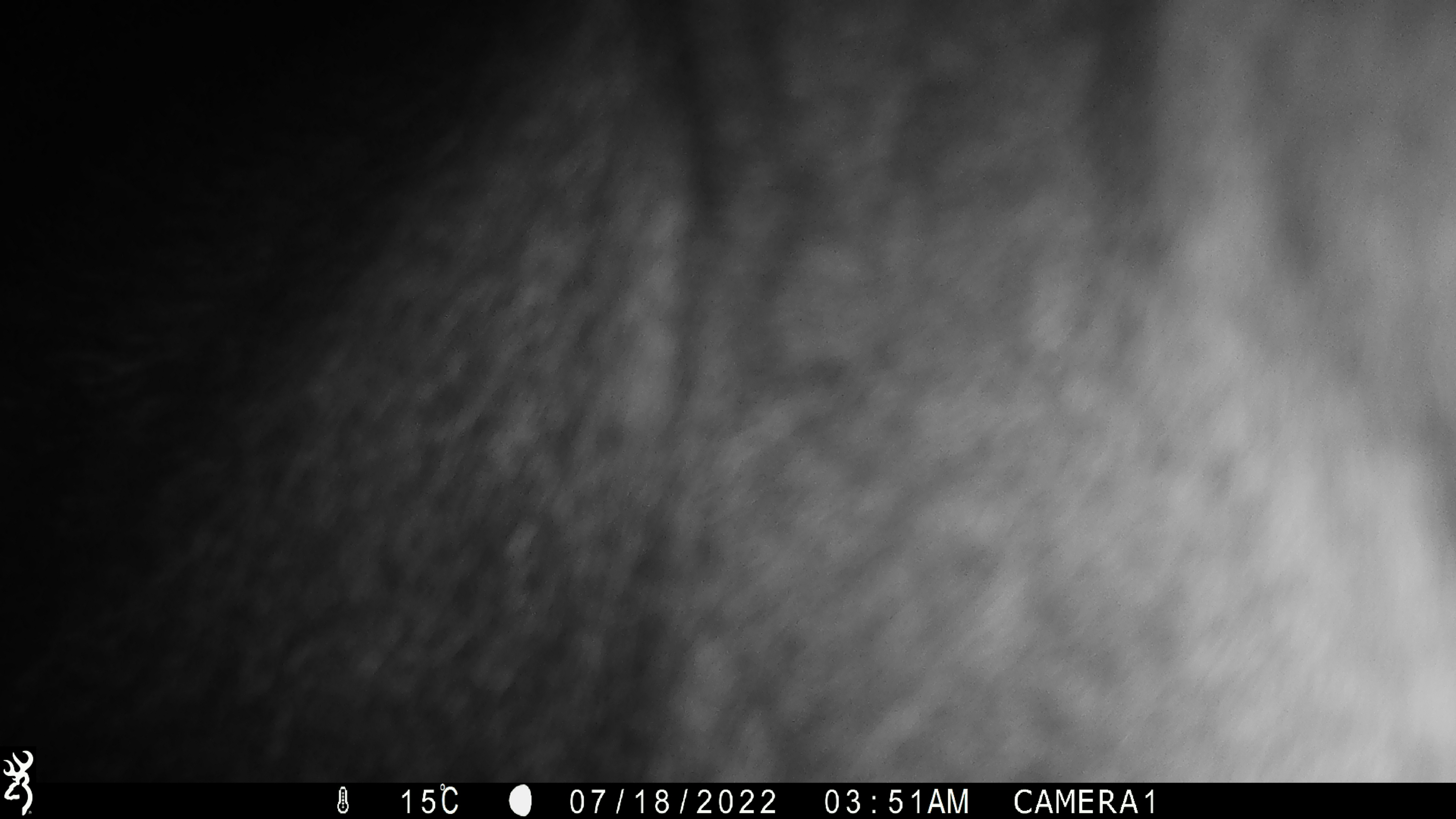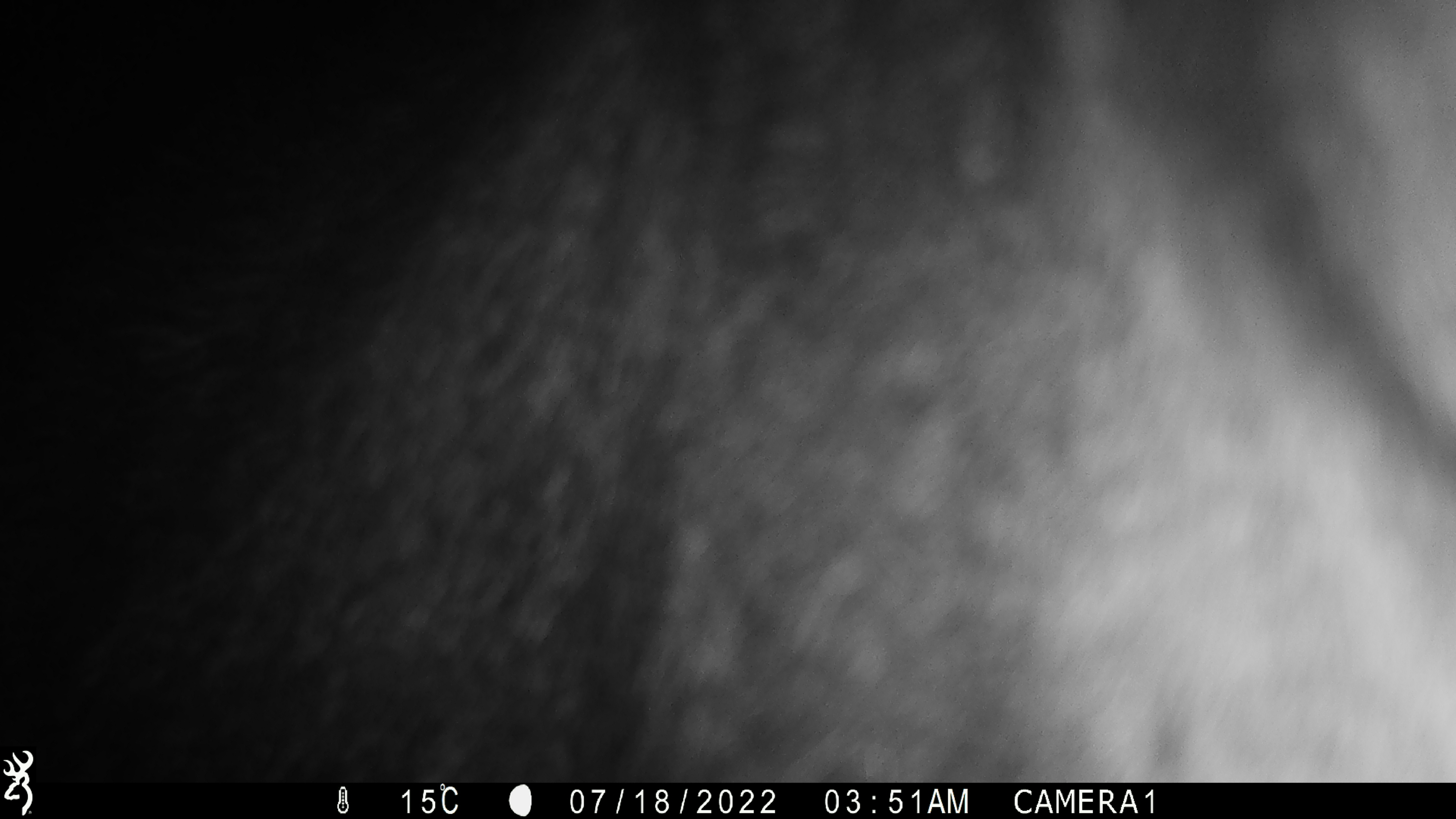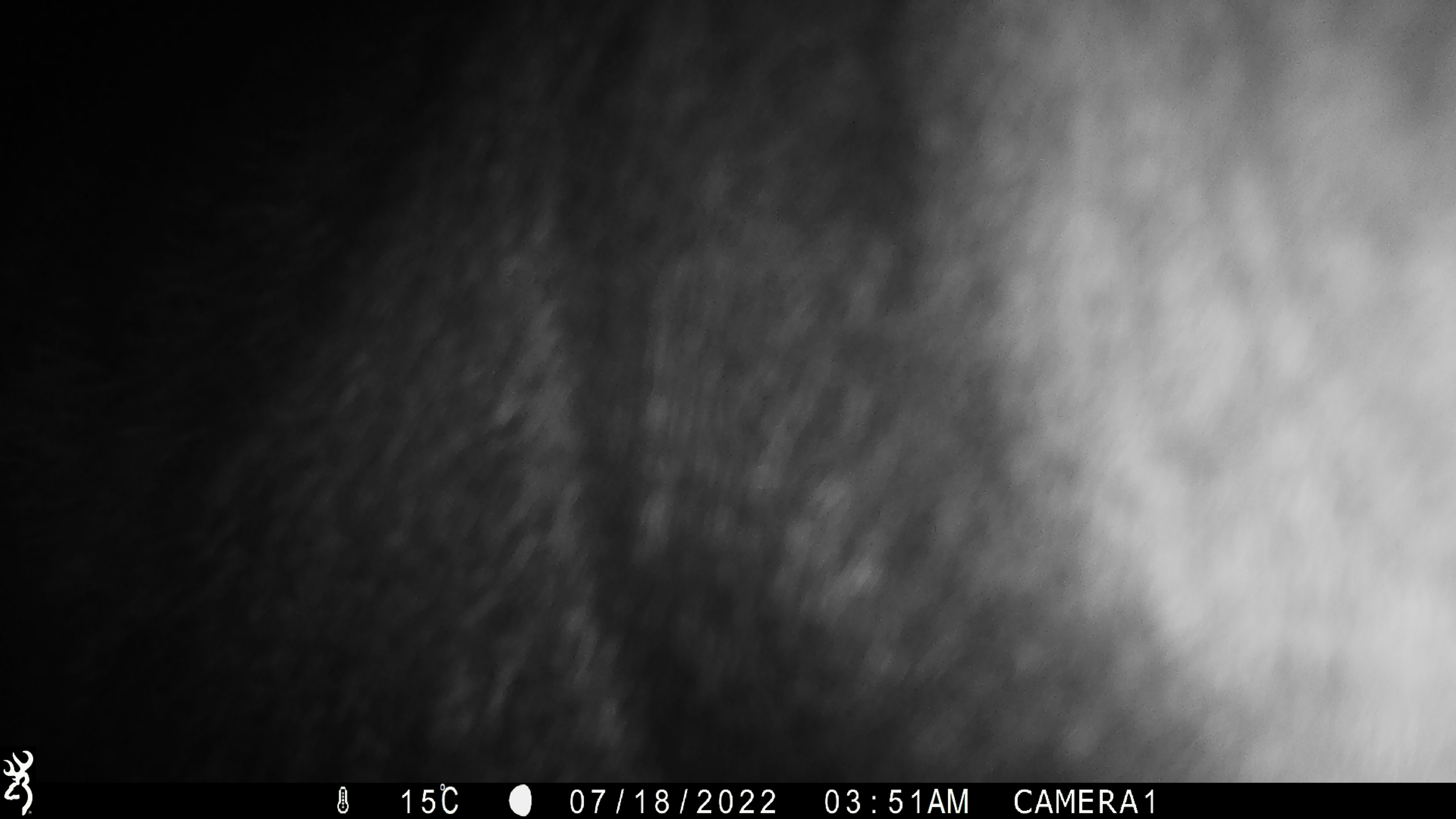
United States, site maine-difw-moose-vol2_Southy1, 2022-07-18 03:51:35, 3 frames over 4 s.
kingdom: Animalia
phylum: Chordata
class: Mammalia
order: Artiodactyla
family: Cervidae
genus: Alces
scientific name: Alces alces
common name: moose